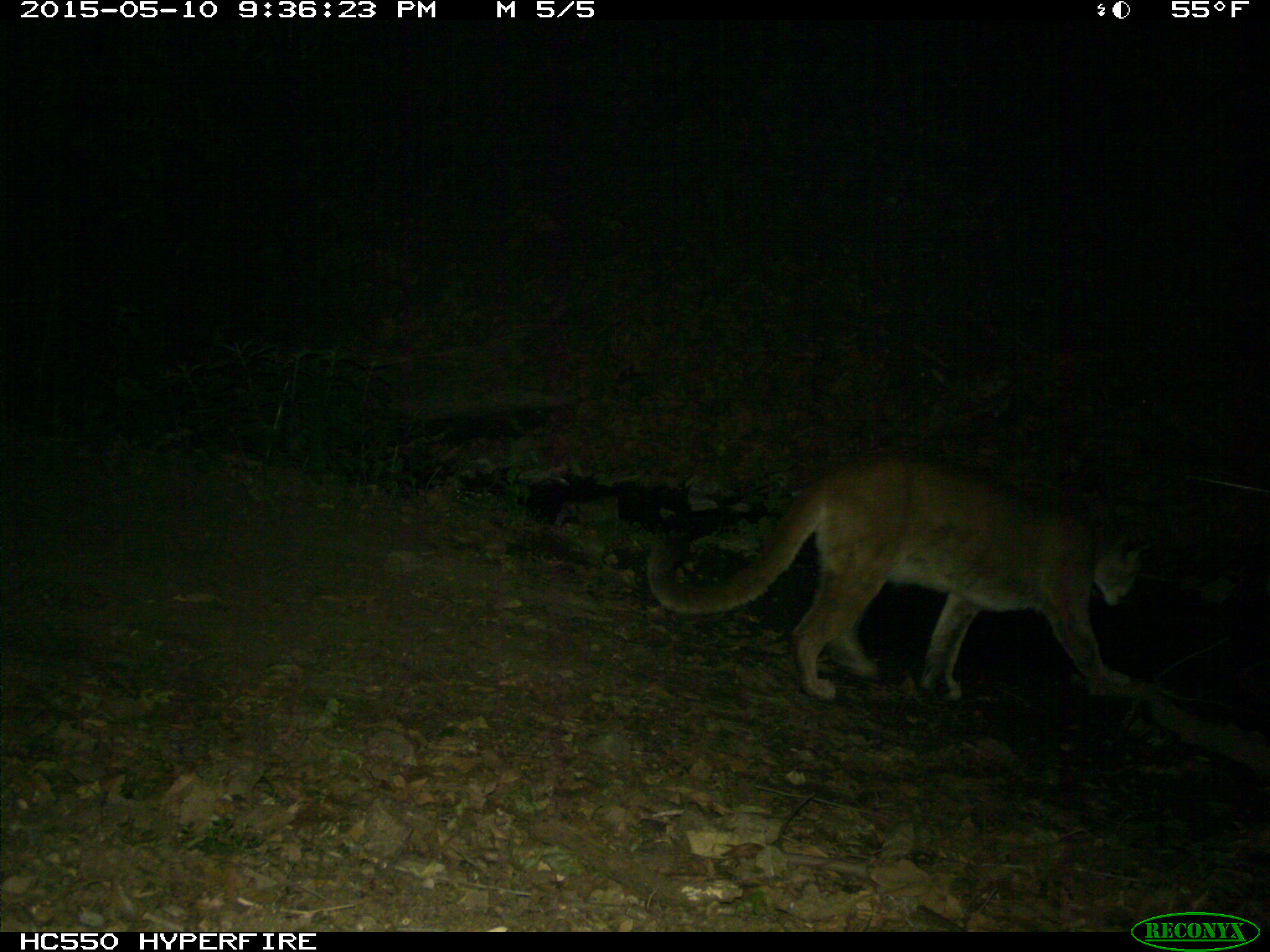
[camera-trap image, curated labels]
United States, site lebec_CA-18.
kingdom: Animalia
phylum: Chordata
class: Mammalia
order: Carnivora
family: Felidae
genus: Puma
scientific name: Puma concolor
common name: mountain lion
Puma concolor (mountain lion).